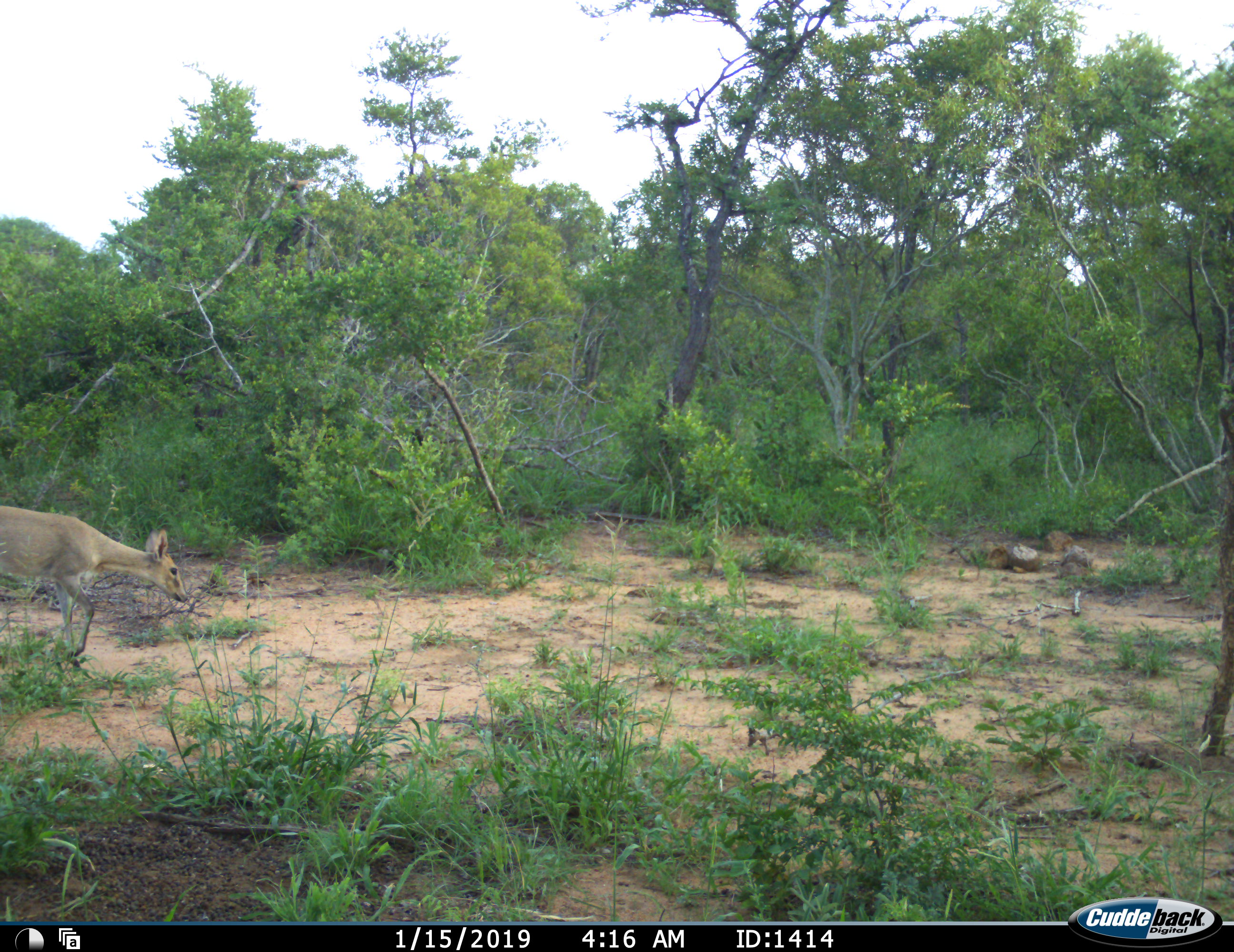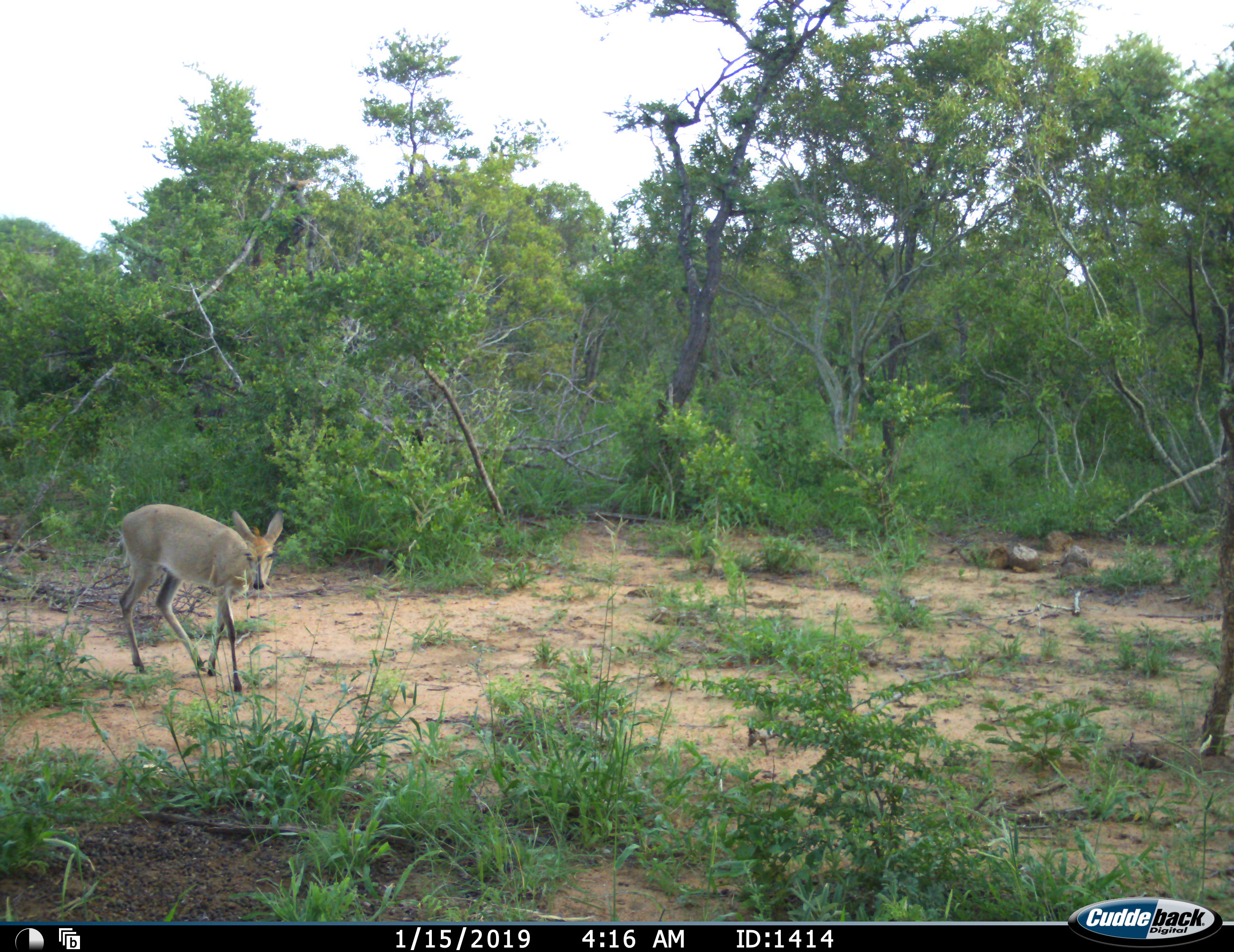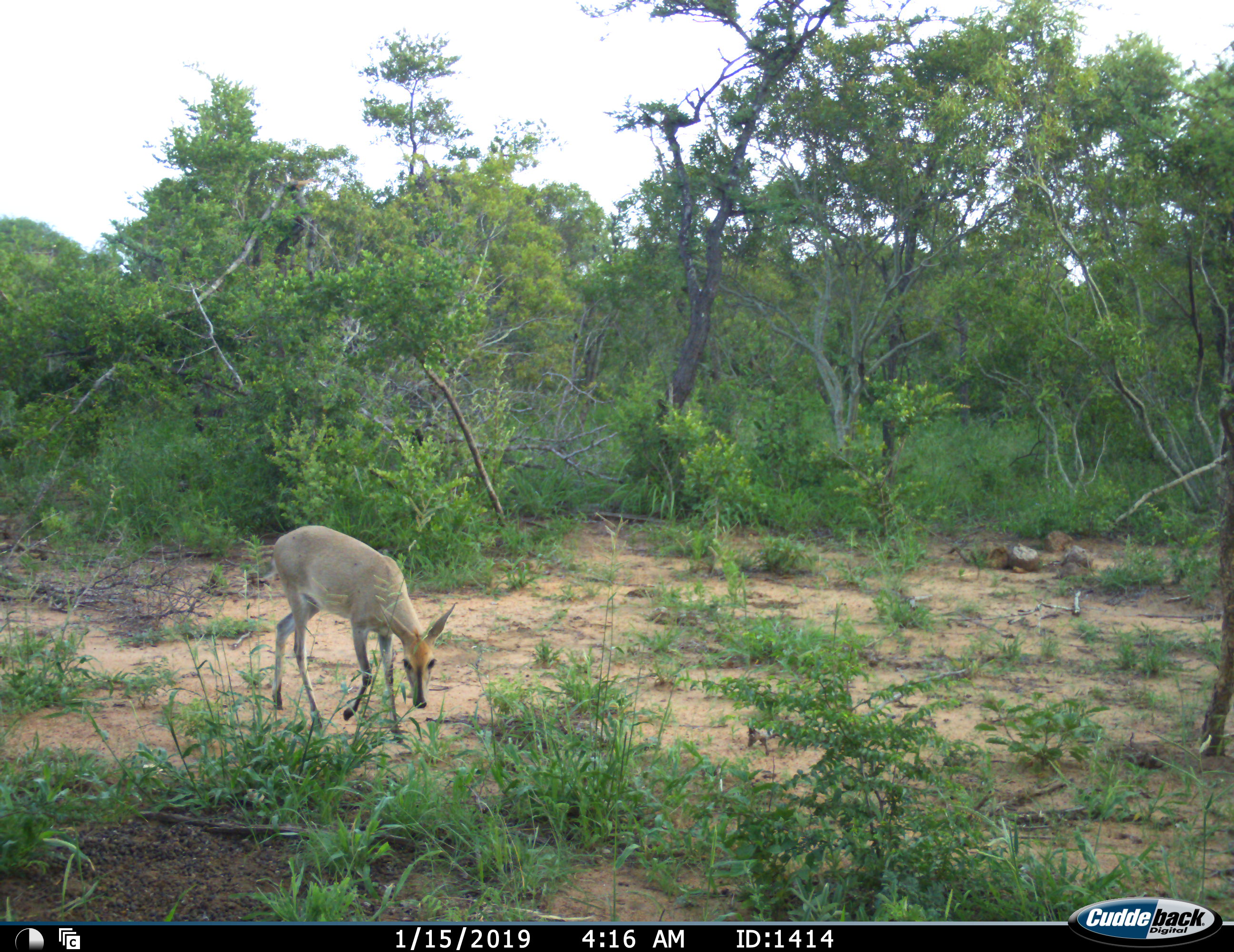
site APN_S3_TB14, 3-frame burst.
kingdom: Animalia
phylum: Chordata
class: Mammalia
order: Artiodactyla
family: Bovidae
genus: Sylvicapra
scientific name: Sylvicapra grimmia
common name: common duiker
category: duikercommongrey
Duikercommongrey (common duiker) (Sylvicapra grimmia), count 1. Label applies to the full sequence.